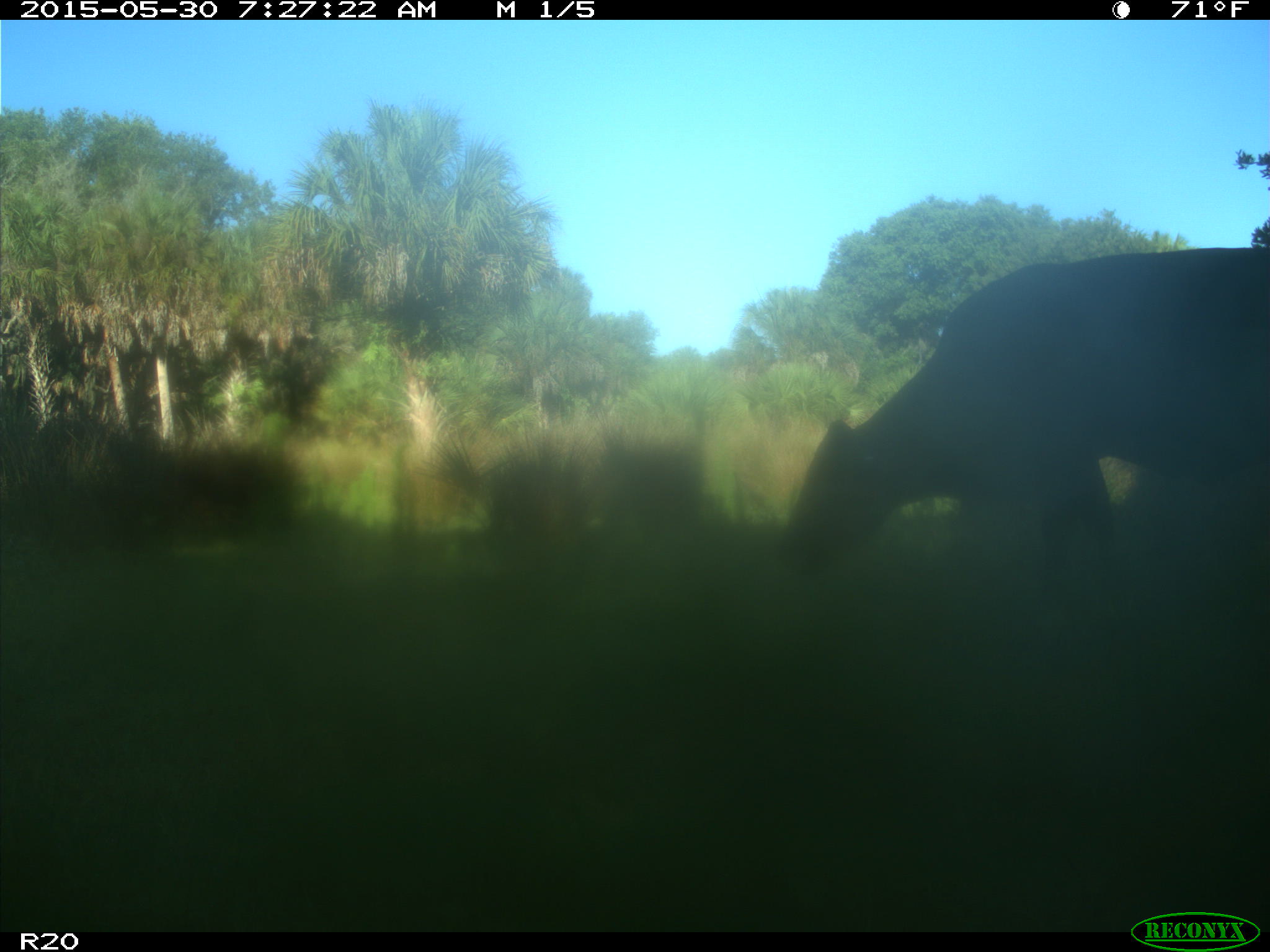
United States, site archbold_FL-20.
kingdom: Animalia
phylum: Chordata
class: Mammalia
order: Artiodactyla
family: Bovidae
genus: Bos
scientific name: Bos taurus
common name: domestic cow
Bos taurus (domestic cow).